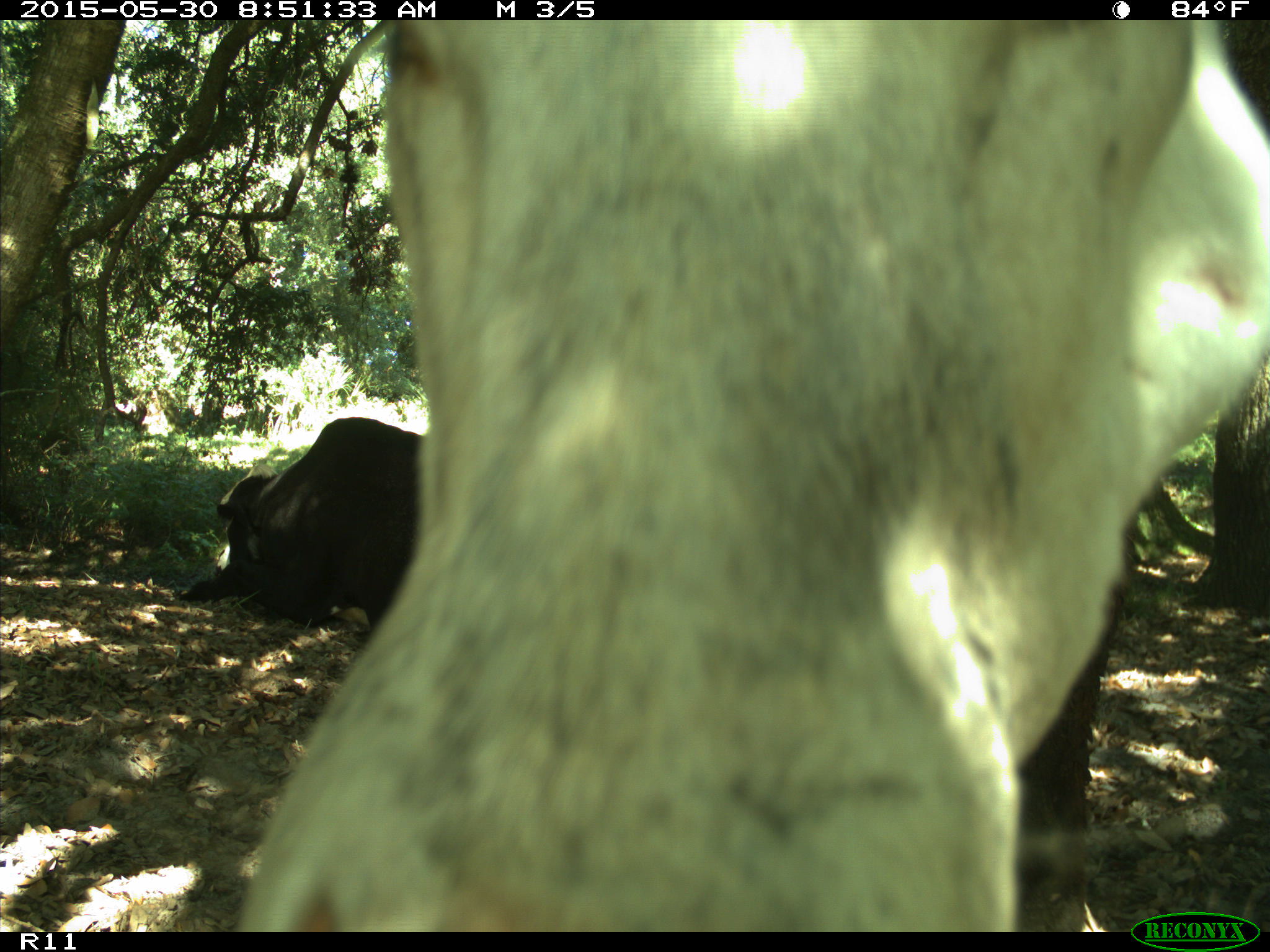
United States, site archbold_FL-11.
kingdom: Animalia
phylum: Chordata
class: Mammalia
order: Artiodactyla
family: Bovidae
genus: Bos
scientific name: Bos taurus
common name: domestic cow